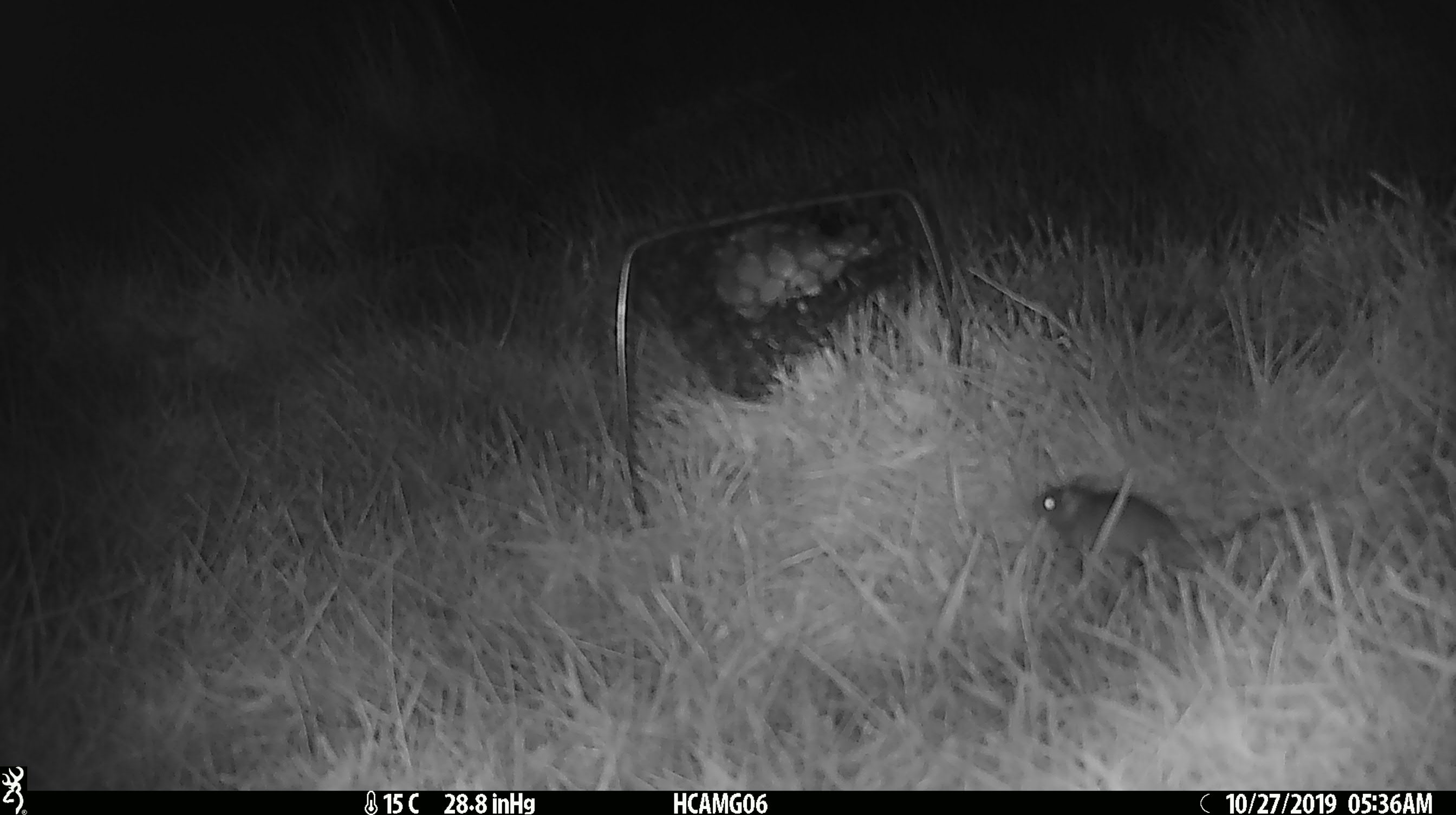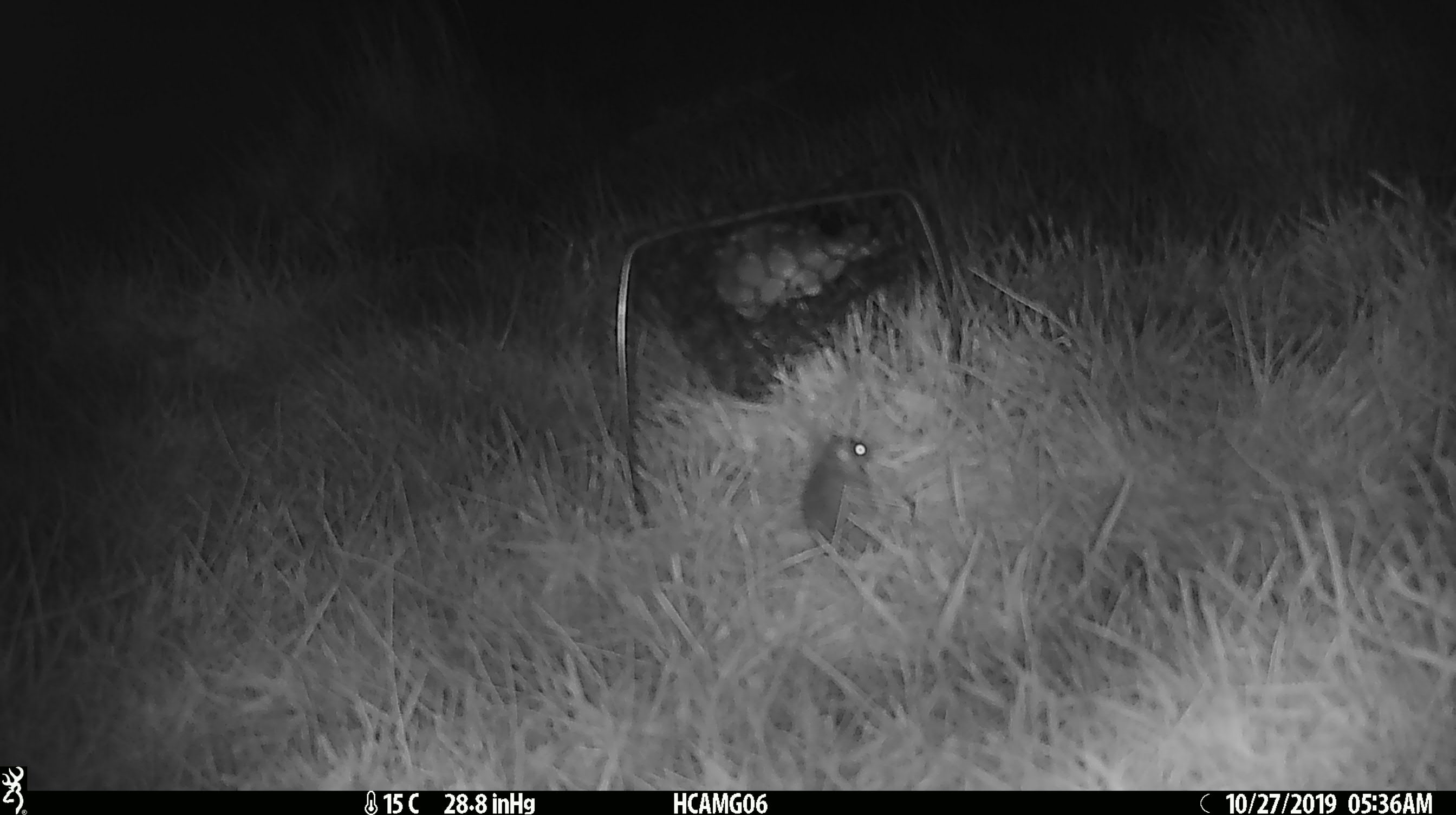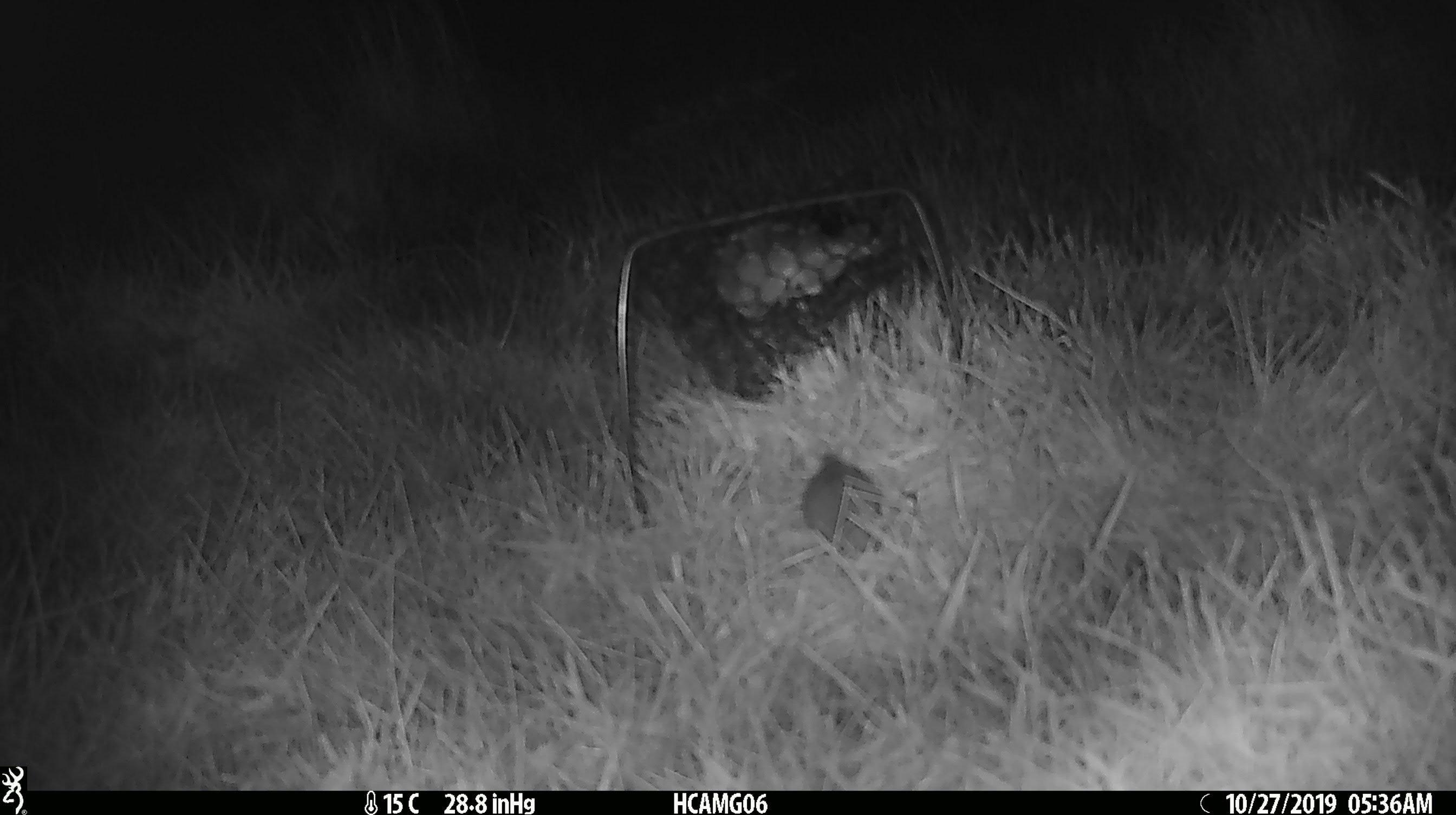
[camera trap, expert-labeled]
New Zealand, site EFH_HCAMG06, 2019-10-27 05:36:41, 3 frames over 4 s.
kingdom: Animalia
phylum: Chordata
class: Mammalia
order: Rodentia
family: Muridae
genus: Mus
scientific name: Mus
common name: mouse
Mouse (Mus).